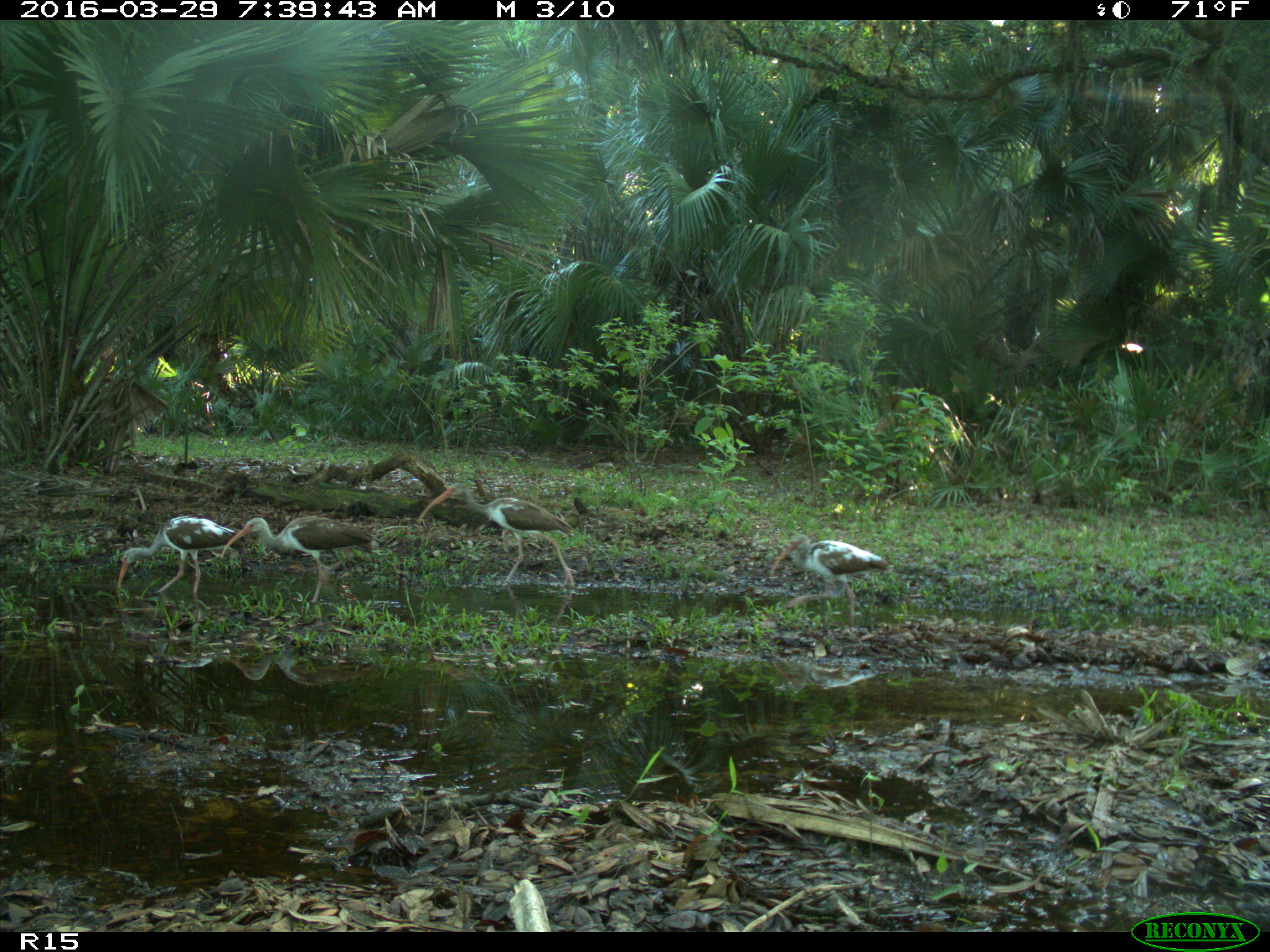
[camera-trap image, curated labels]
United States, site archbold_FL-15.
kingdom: Animalia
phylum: Chordata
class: Aves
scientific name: Aves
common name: birds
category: unidentified bird